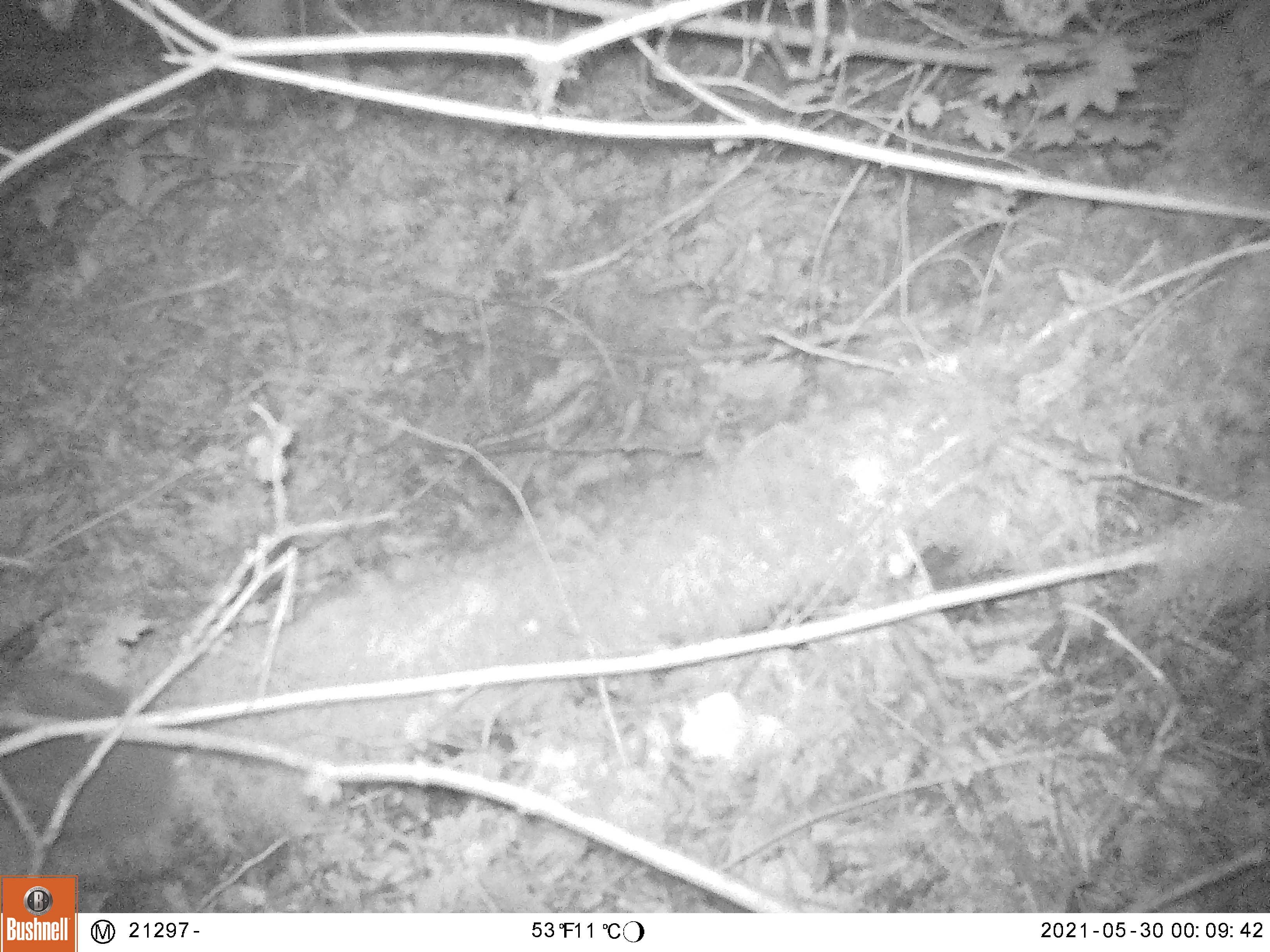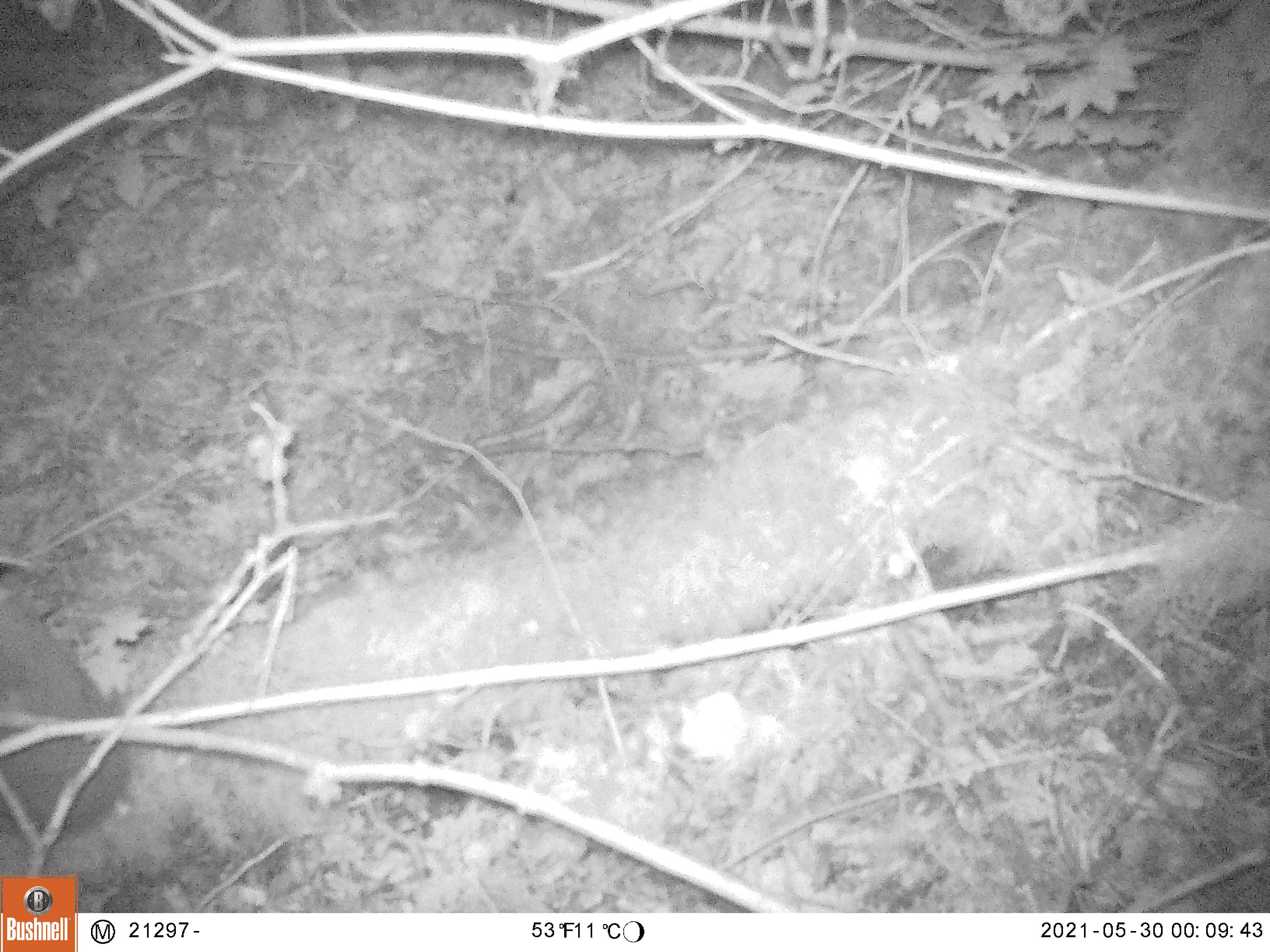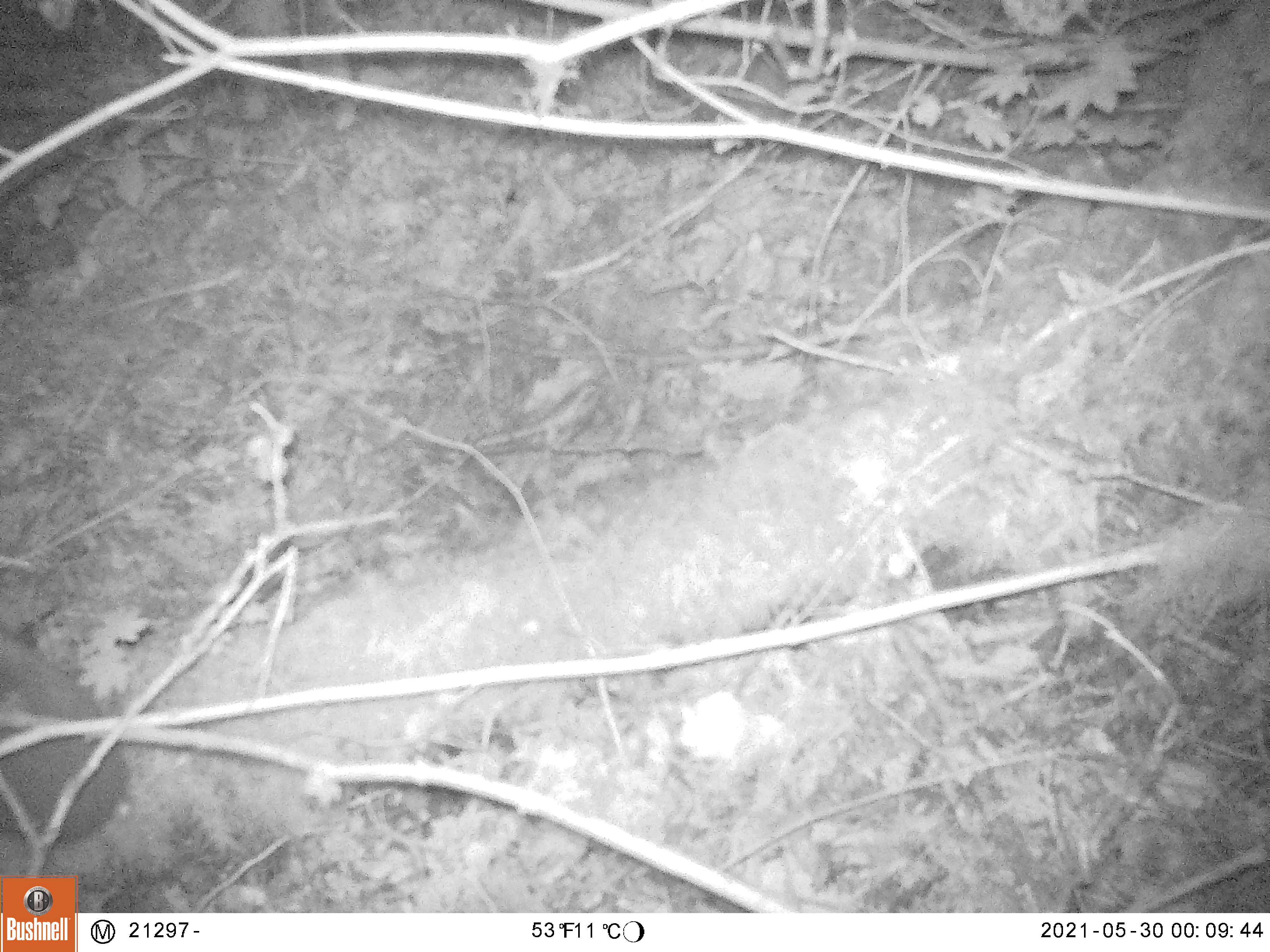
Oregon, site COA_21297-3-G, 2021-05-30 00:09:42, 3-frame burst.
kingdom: Animalia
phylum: Chordata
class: Mammalia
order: Lagomorpha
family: Leporidae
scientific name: Leporidae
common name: hares and rabbits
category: leporidae family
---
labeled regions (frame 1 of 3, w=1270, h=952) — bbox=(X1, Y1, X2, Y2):
leporidae family: bbox=(2, 649, 183, 863)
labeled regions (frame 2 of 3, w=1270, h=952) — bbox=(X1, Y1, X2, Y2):
leporidae family: bbox=(0, 577, 141, 843)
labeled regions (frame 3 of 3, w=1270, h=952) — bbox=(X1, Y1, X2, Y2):
leporidae family: bbox=(0, 616, 144, 849)